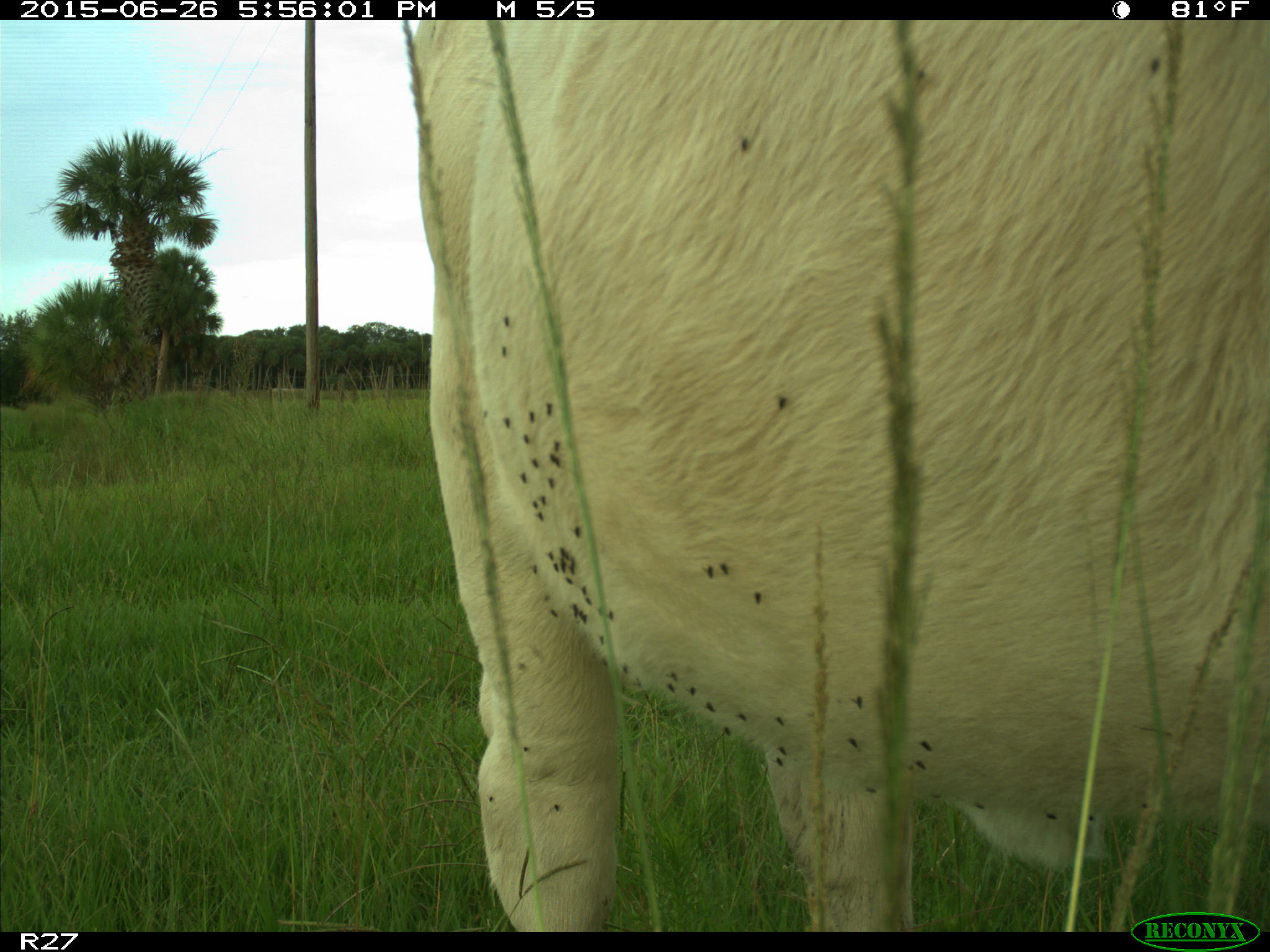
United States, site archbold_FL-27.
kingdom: Animalia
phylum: Chordata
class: Mammalia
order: Artiodactyla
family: Bovidae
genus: Bos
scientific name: Bos taurus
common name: domestic cow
Bos taurus (domestic cow).